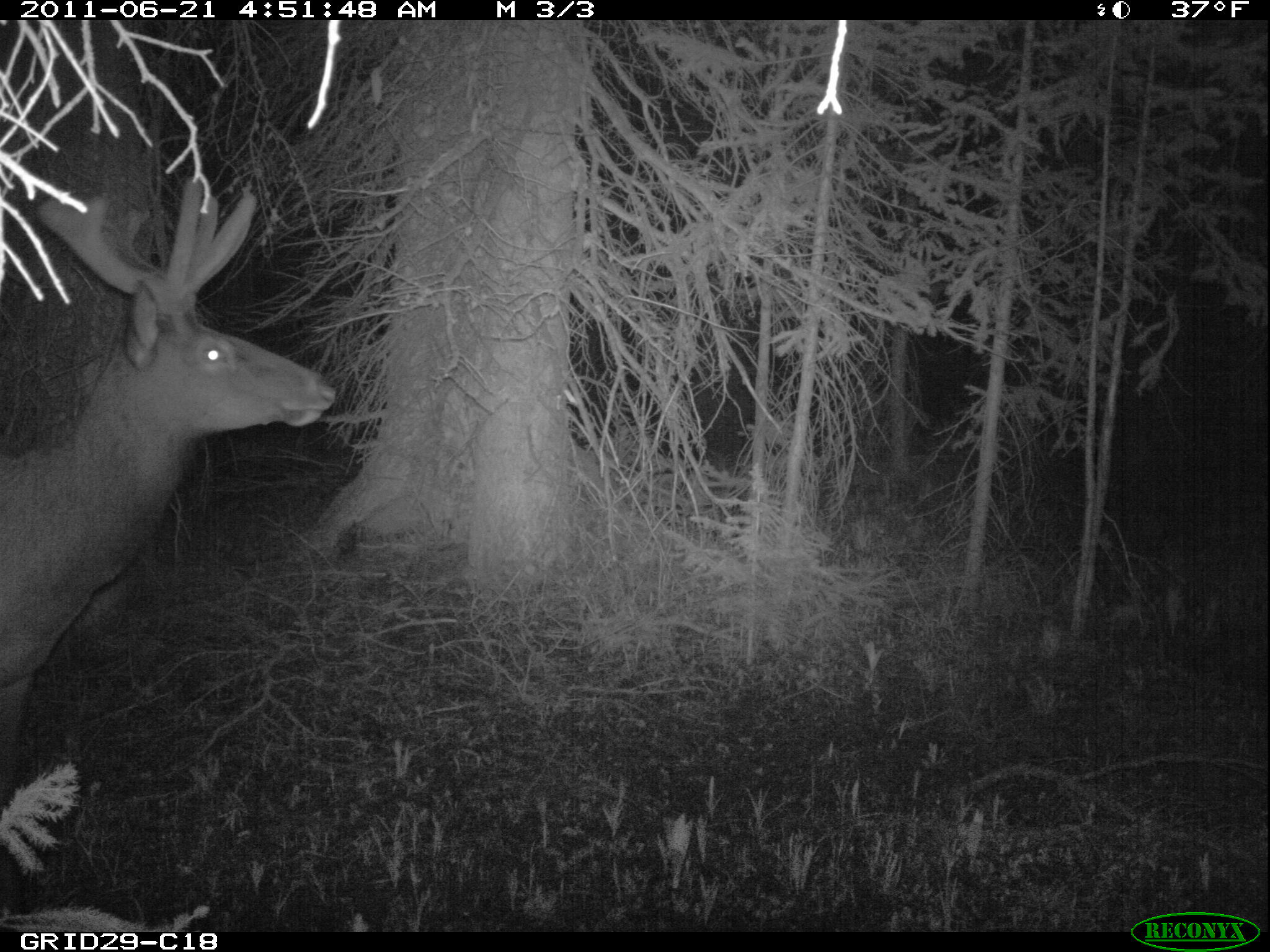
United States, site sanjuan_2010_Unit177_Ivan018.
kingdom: Animalia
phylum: Chordata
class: Mammalia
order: Artiodactyla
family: Cervidae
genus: Cervus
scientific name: Cervus elaphus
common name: red deer